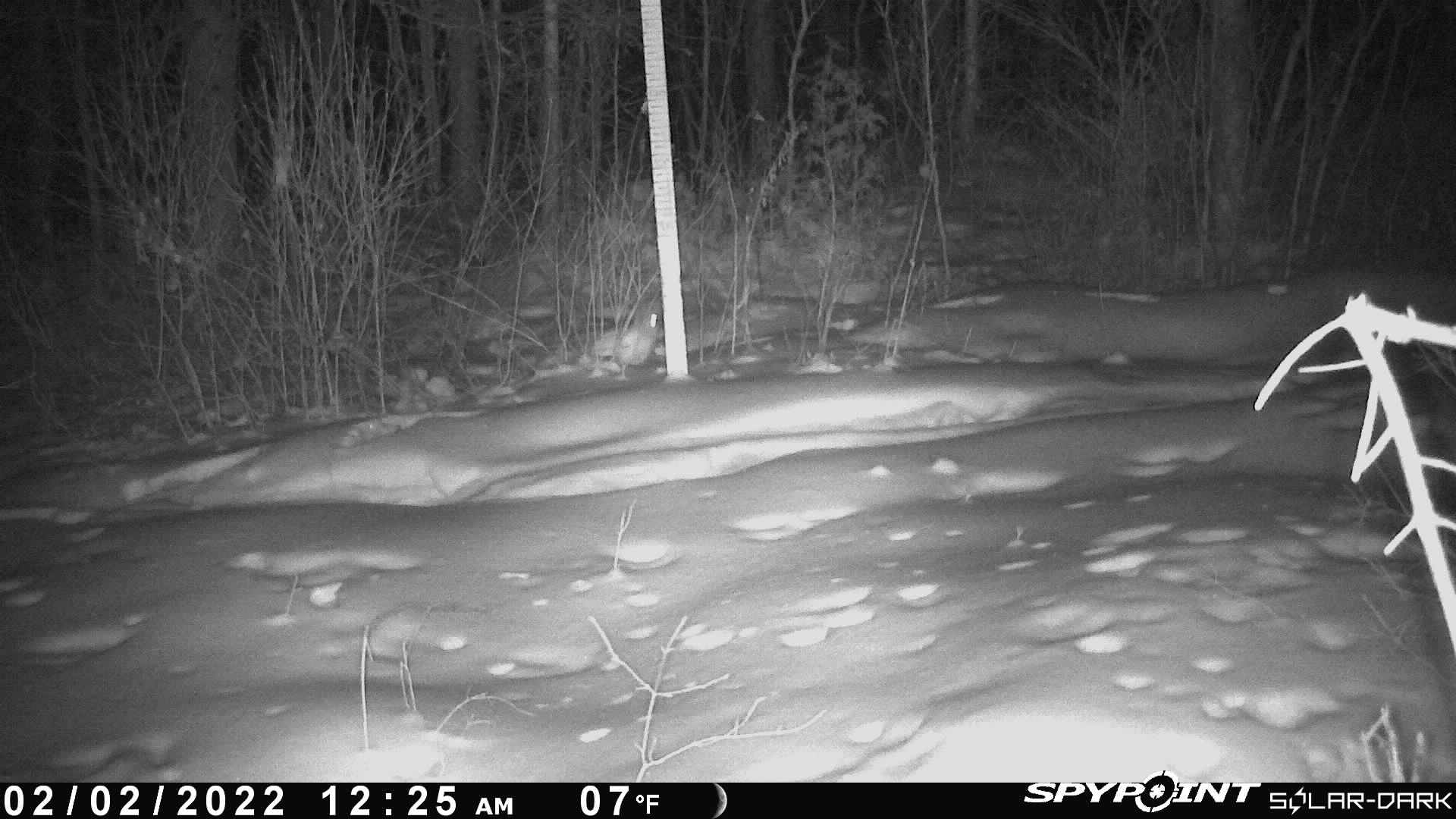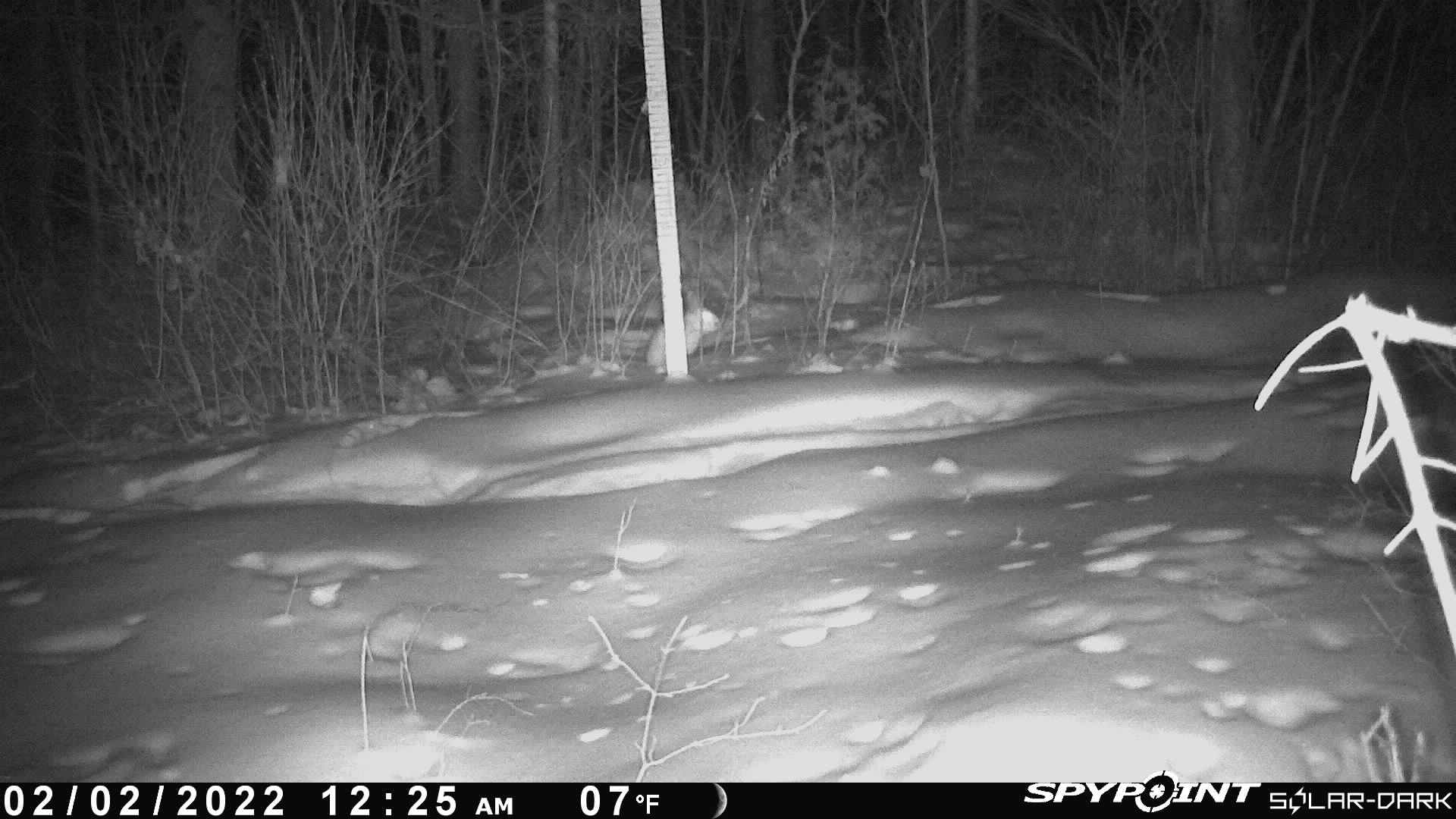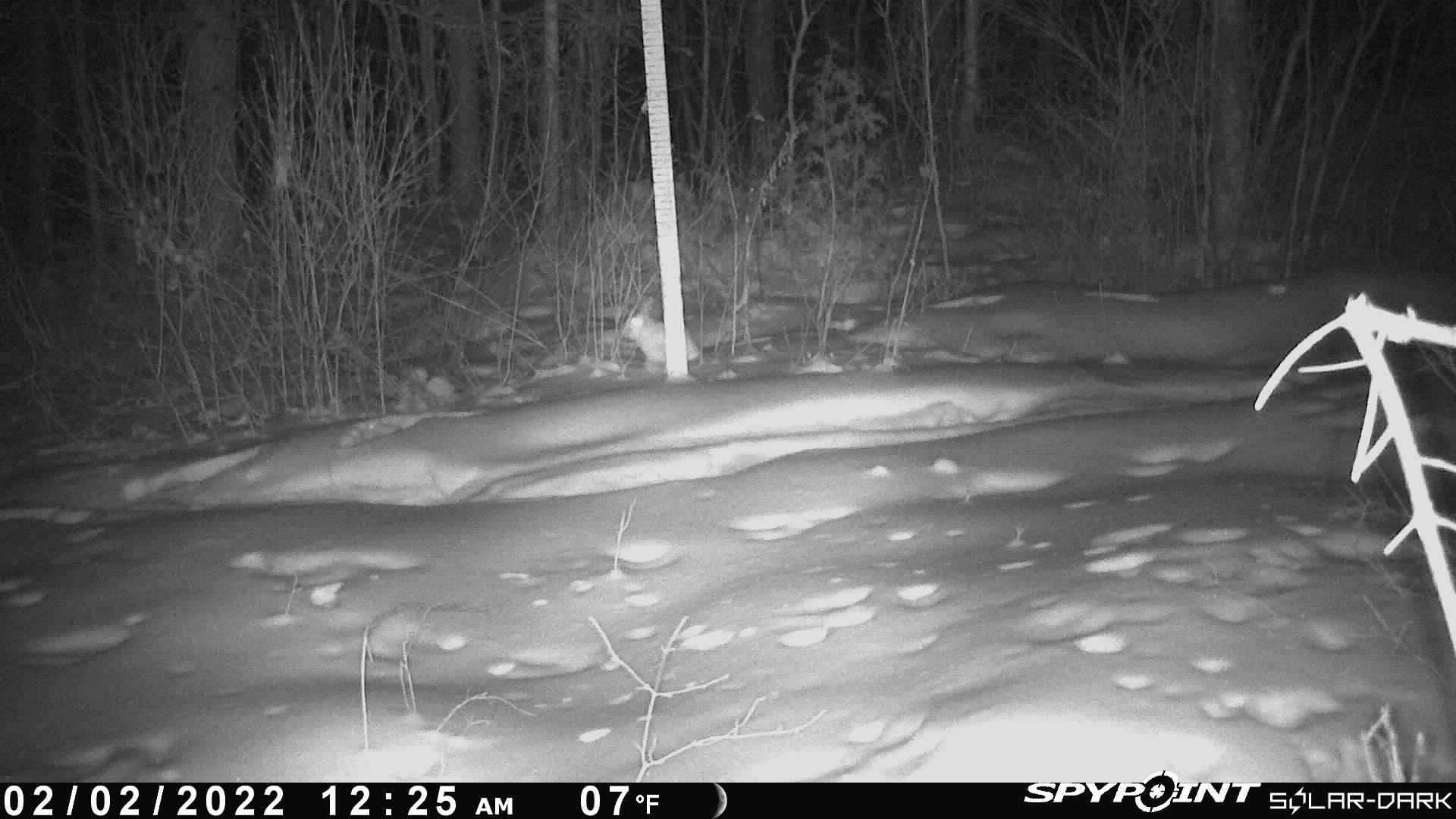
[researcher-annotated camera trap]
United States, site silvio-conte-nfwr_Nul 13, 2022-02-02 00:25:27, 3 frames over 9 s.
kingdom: Animalia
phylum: Chordata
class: Mammalia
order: Lagomorpha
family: Leporidae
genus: Lepus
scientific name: Lepus americanus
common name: snowshoe hare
Snowshoe hare (Lepus americanus).